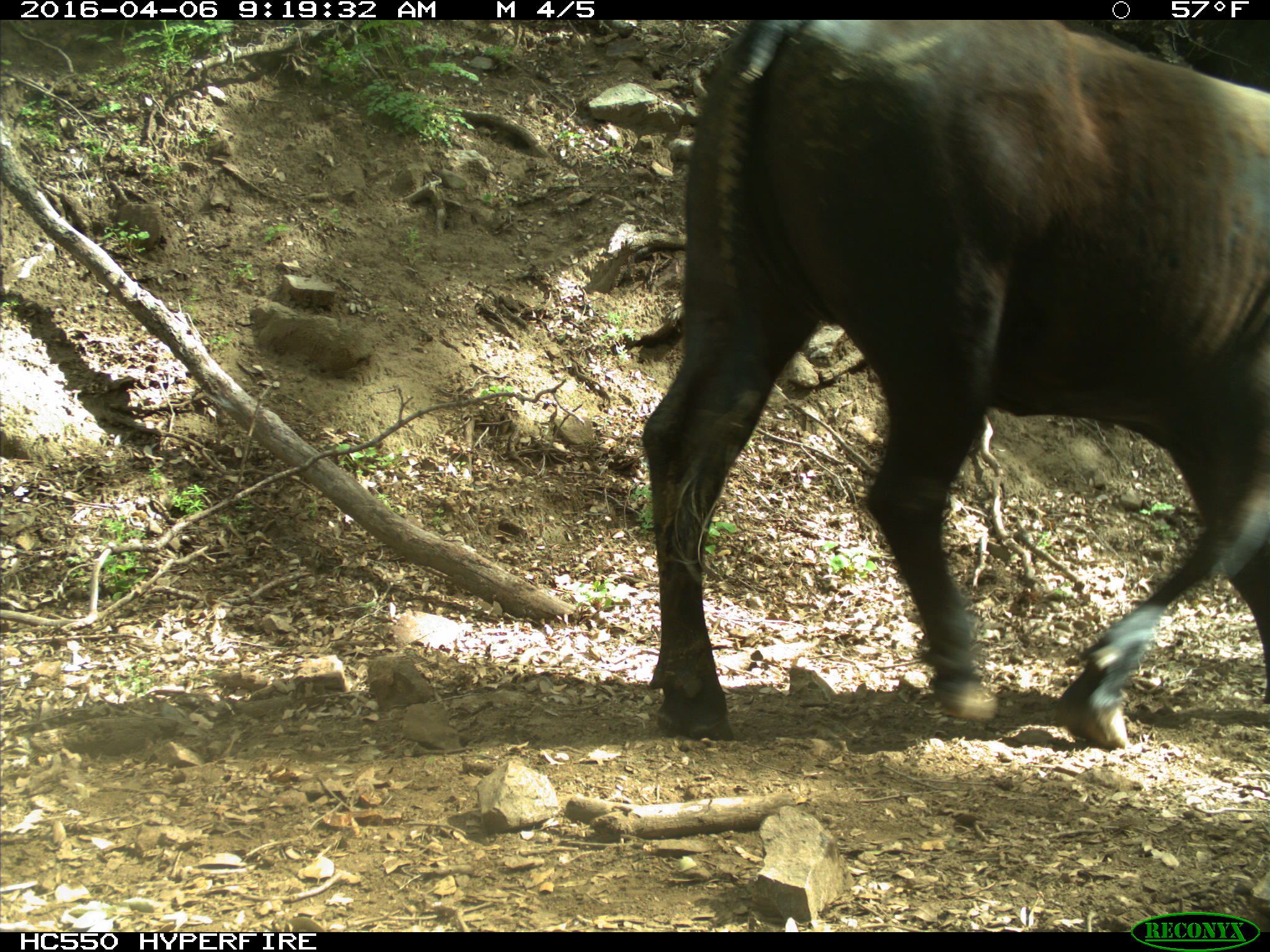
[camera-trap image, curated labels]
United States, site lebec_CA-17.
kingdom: Animalia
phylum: Chordata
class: Mammalia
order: Artiodactyla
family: Bovidae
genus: Bos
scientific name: Bos taurus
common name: domestic cow